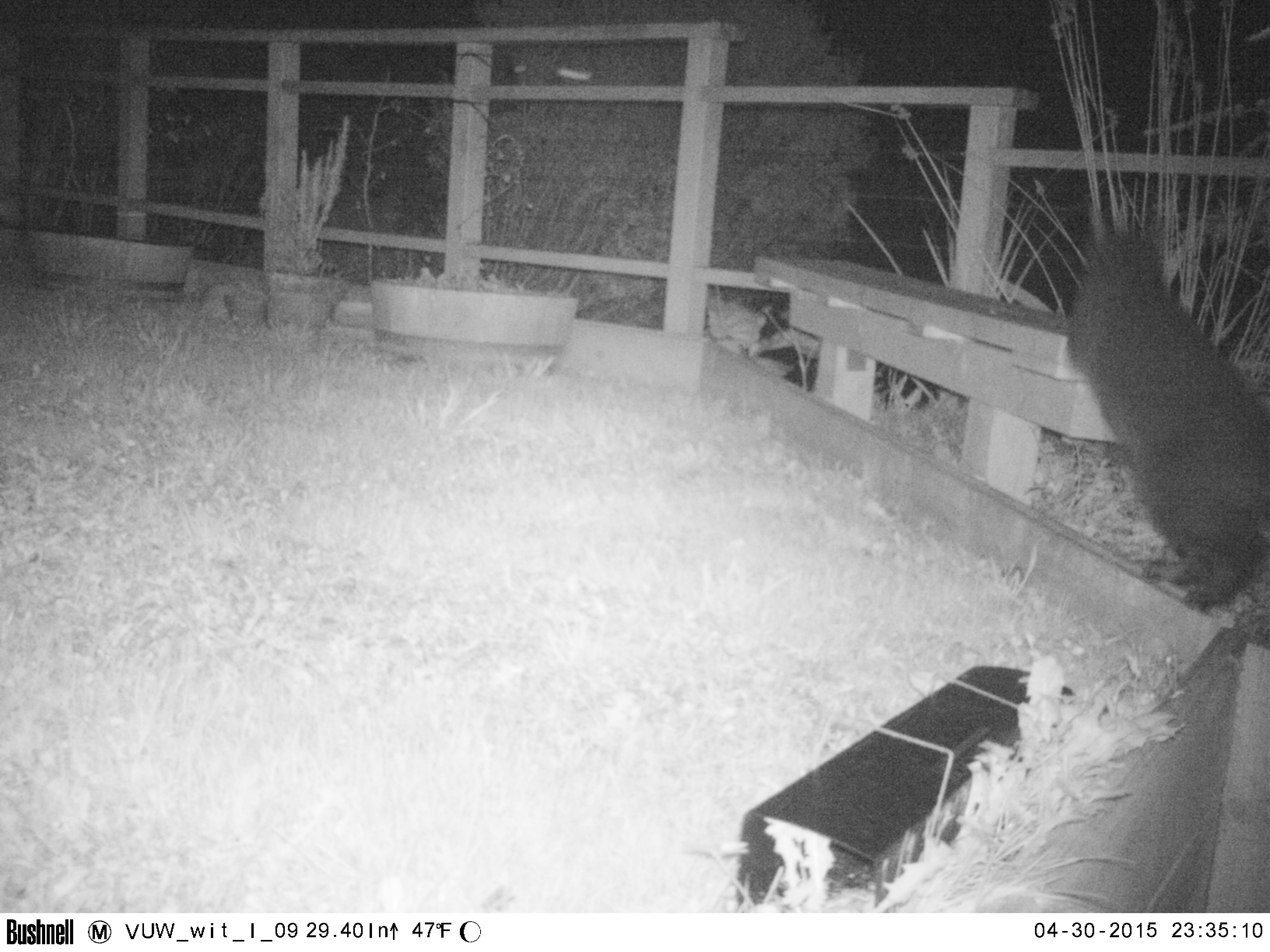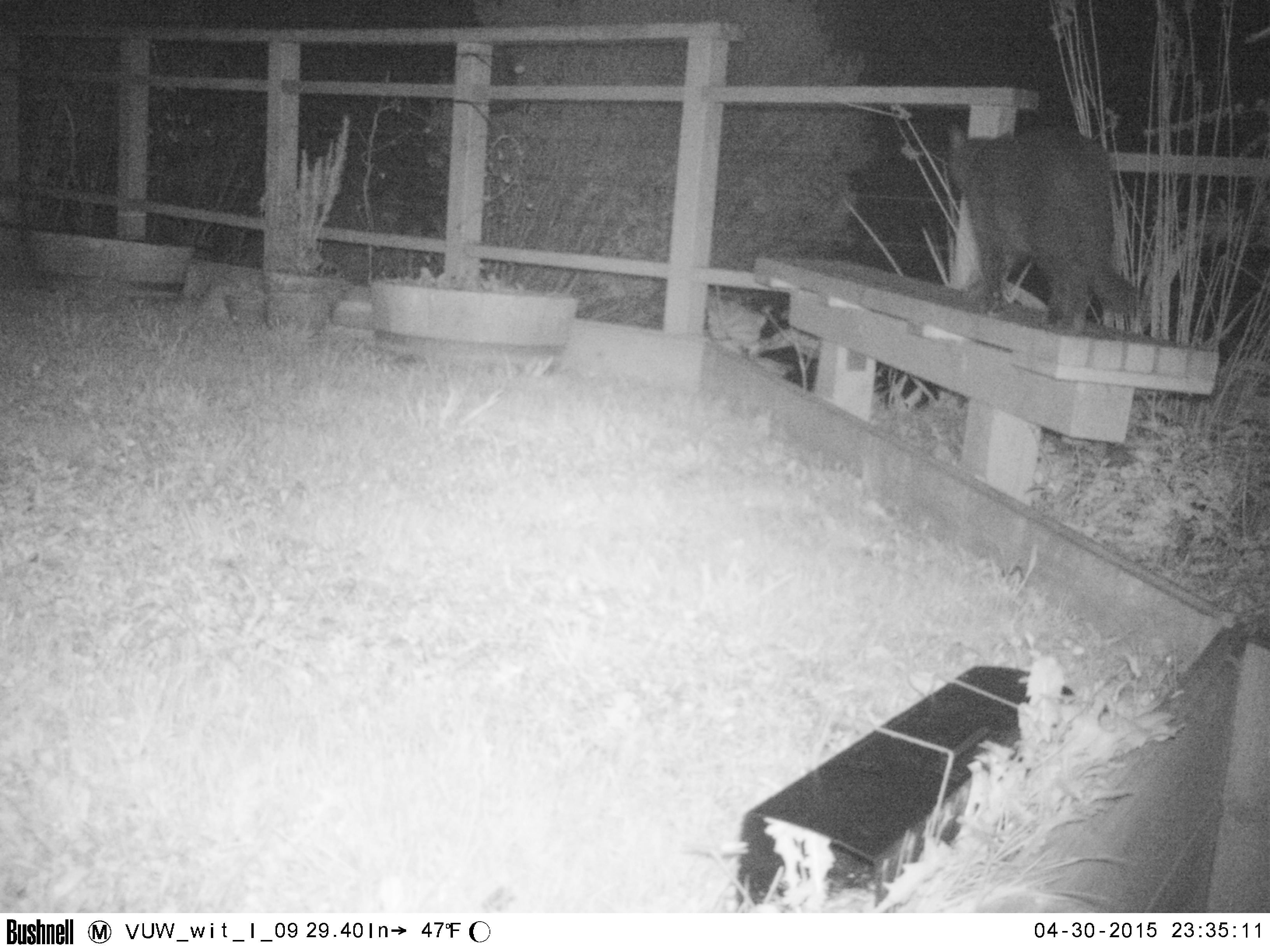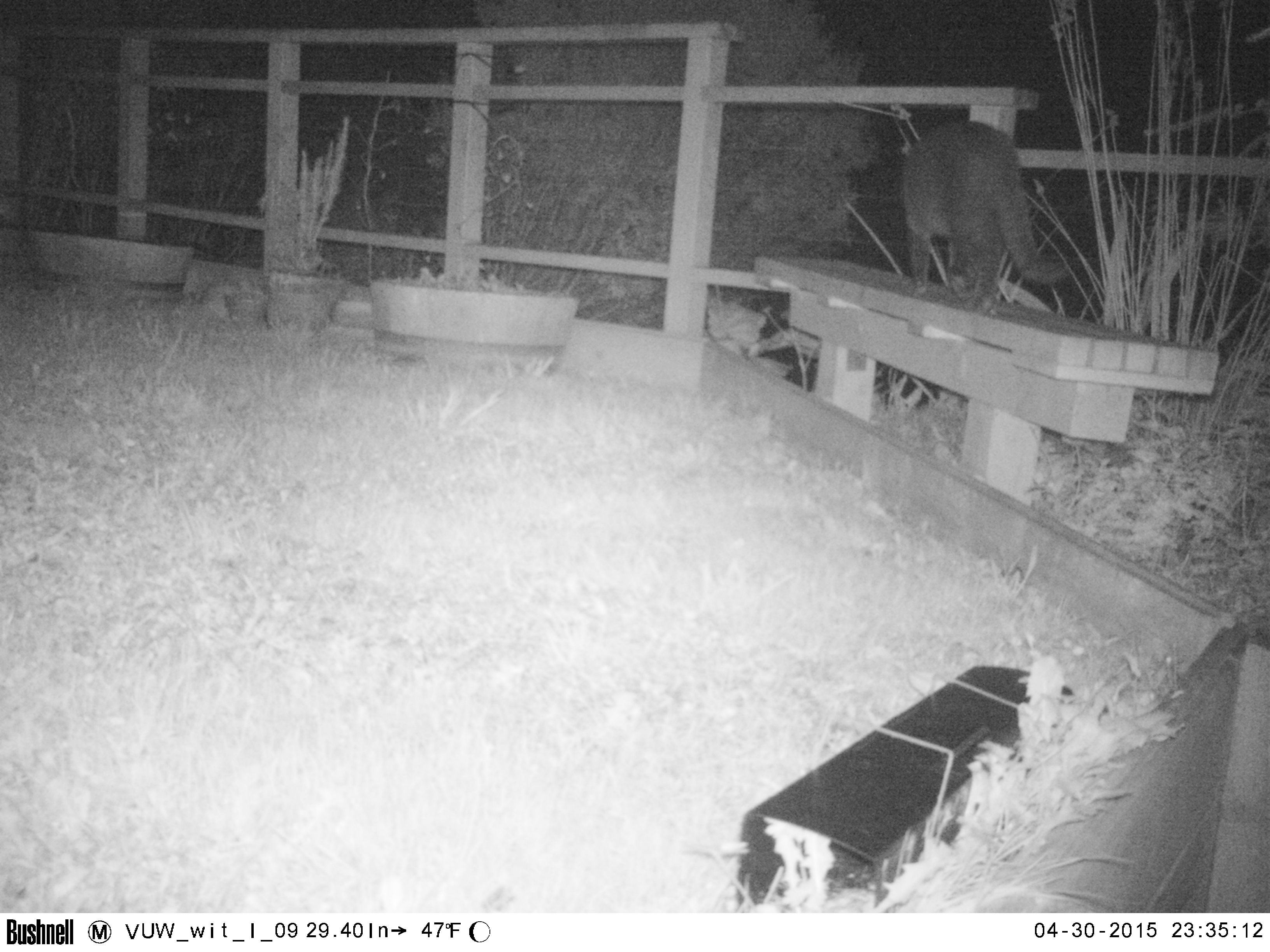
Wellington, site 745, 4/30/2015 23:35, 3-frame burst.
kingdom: Animalia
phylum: Chordata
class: Mammalia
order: Carnivora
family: Felidae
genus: Felis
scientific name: Felis catus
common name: cat